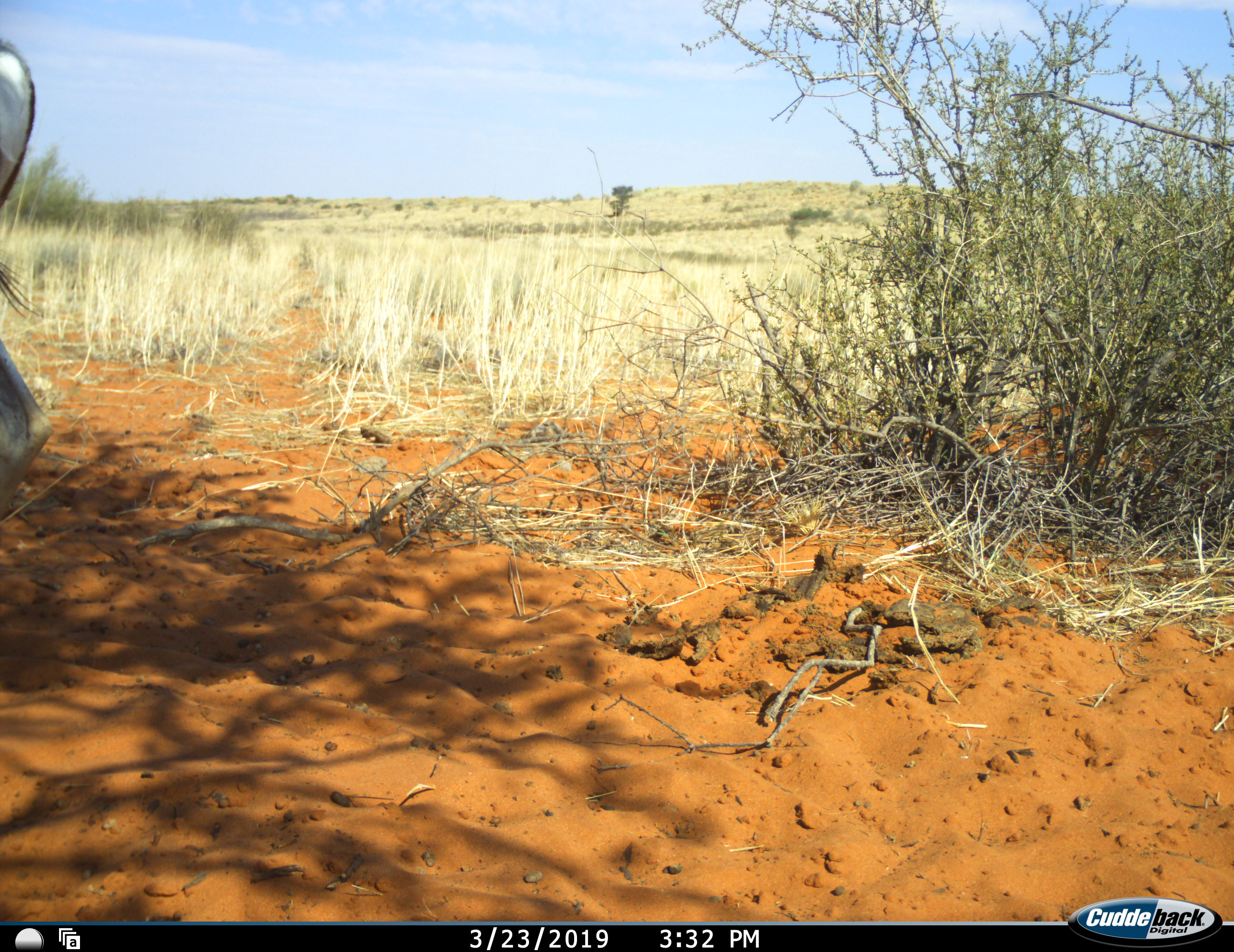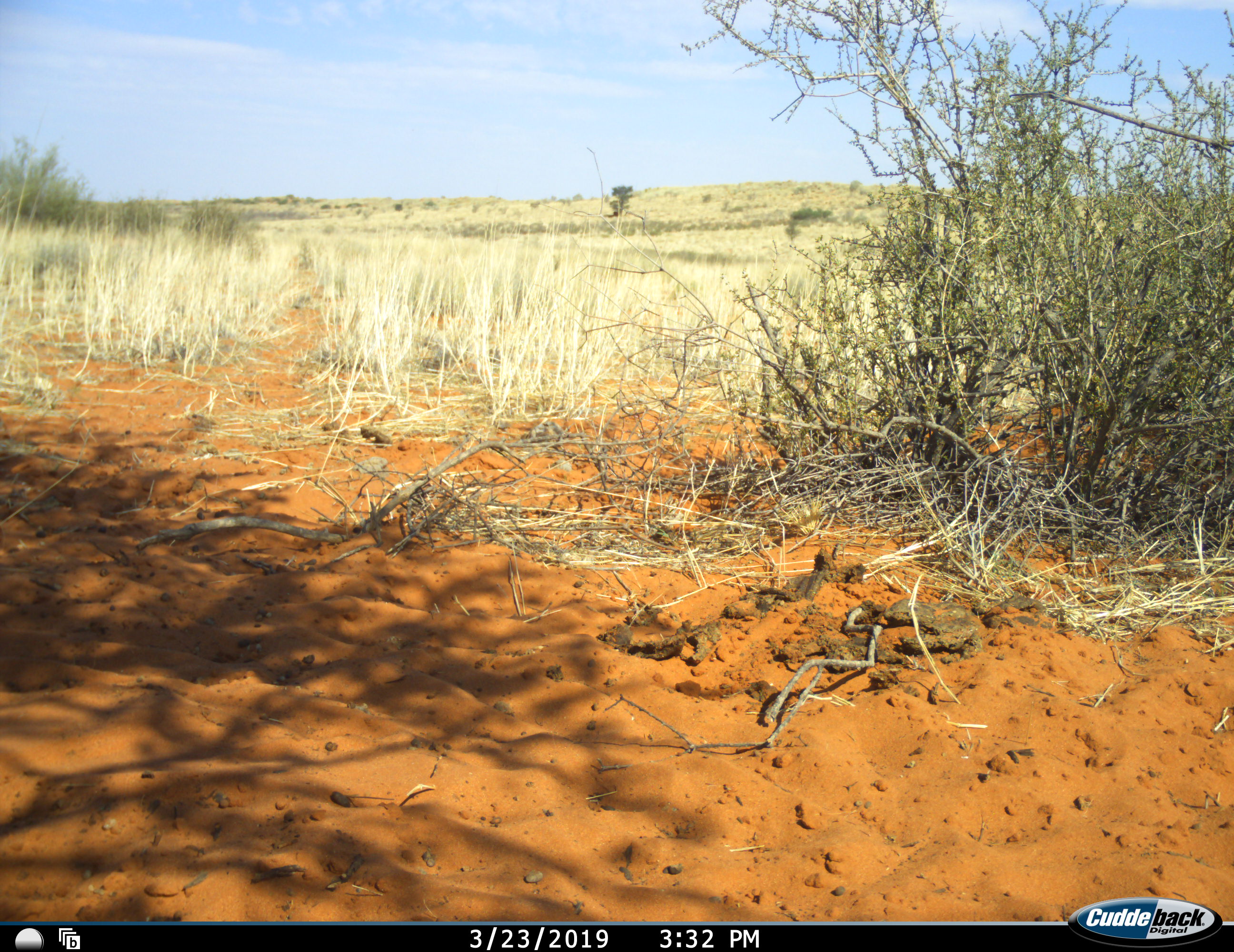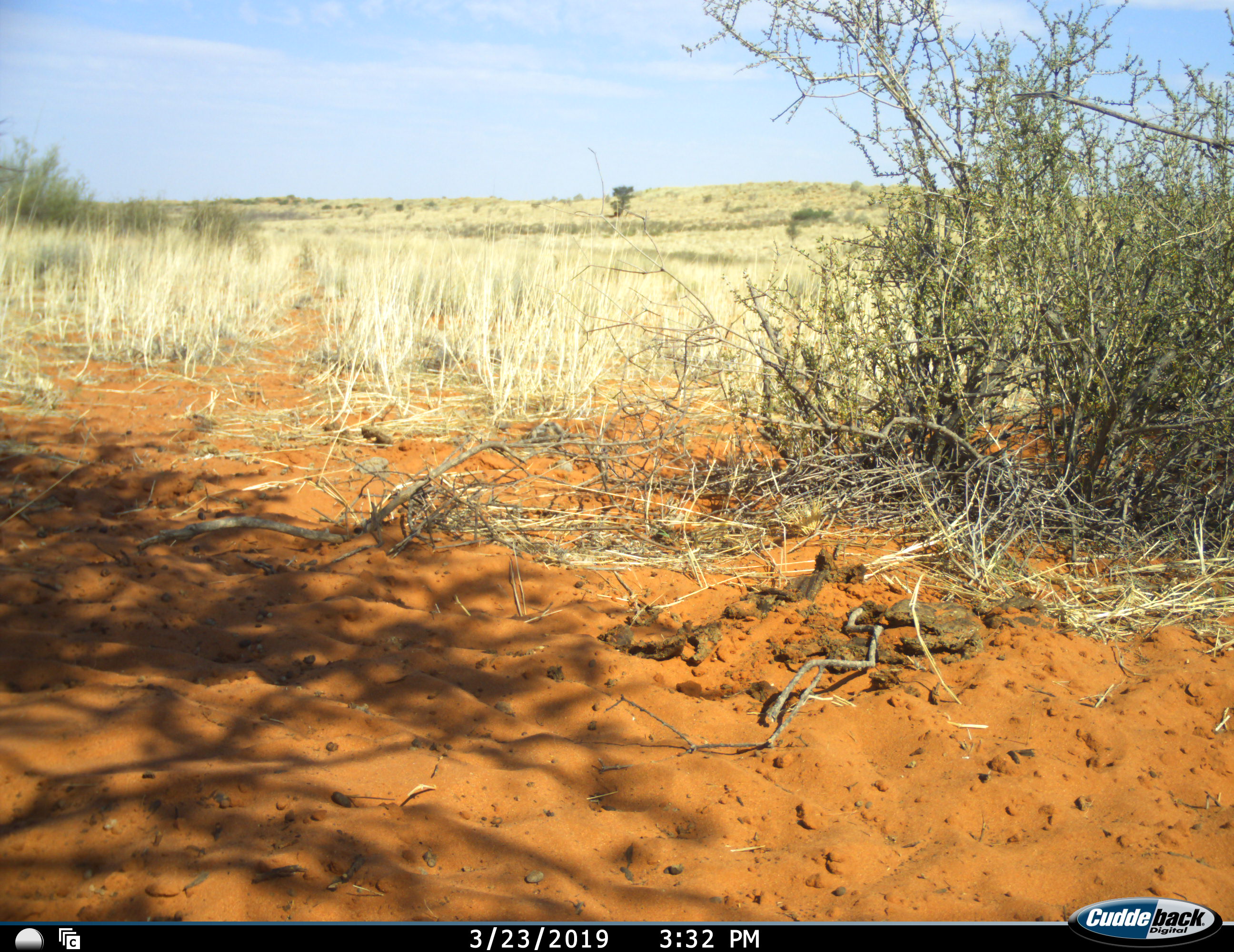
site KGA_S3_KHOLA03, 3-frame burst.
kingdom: Animalia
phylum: Chordata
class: Mammalia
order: Artiodactyla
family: Bovidae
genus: Antidorcas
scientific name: Antidorcas marsupialis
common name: springbok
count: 1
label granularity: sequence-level